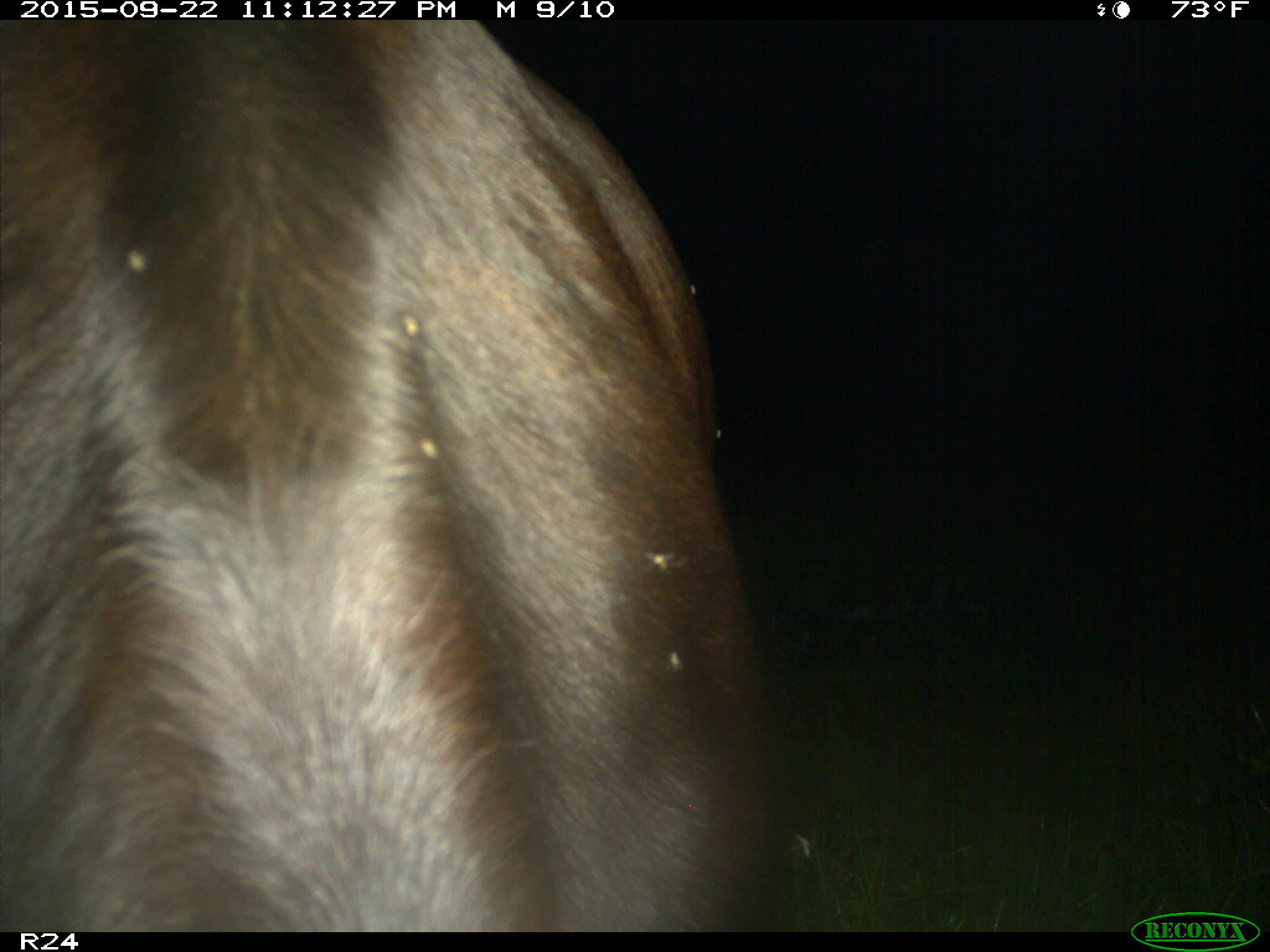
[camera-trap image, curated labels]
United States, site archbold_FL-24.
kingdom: Animalia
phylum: Chordata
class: Mammalia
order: Artiodactyla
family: Bovidae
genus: Bos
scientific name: Bos taurus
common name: domestic cow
Bos taurus (domestic cow).